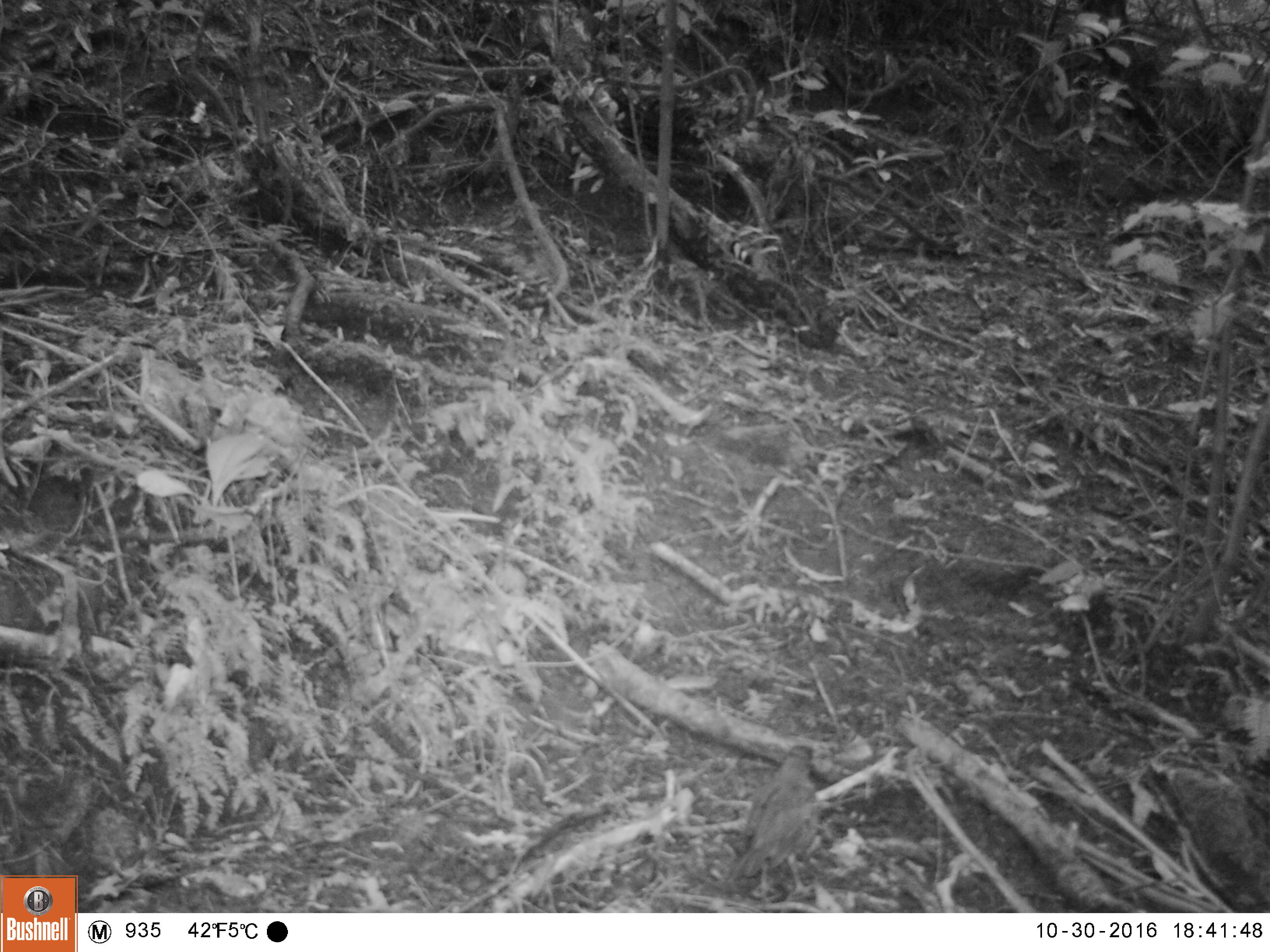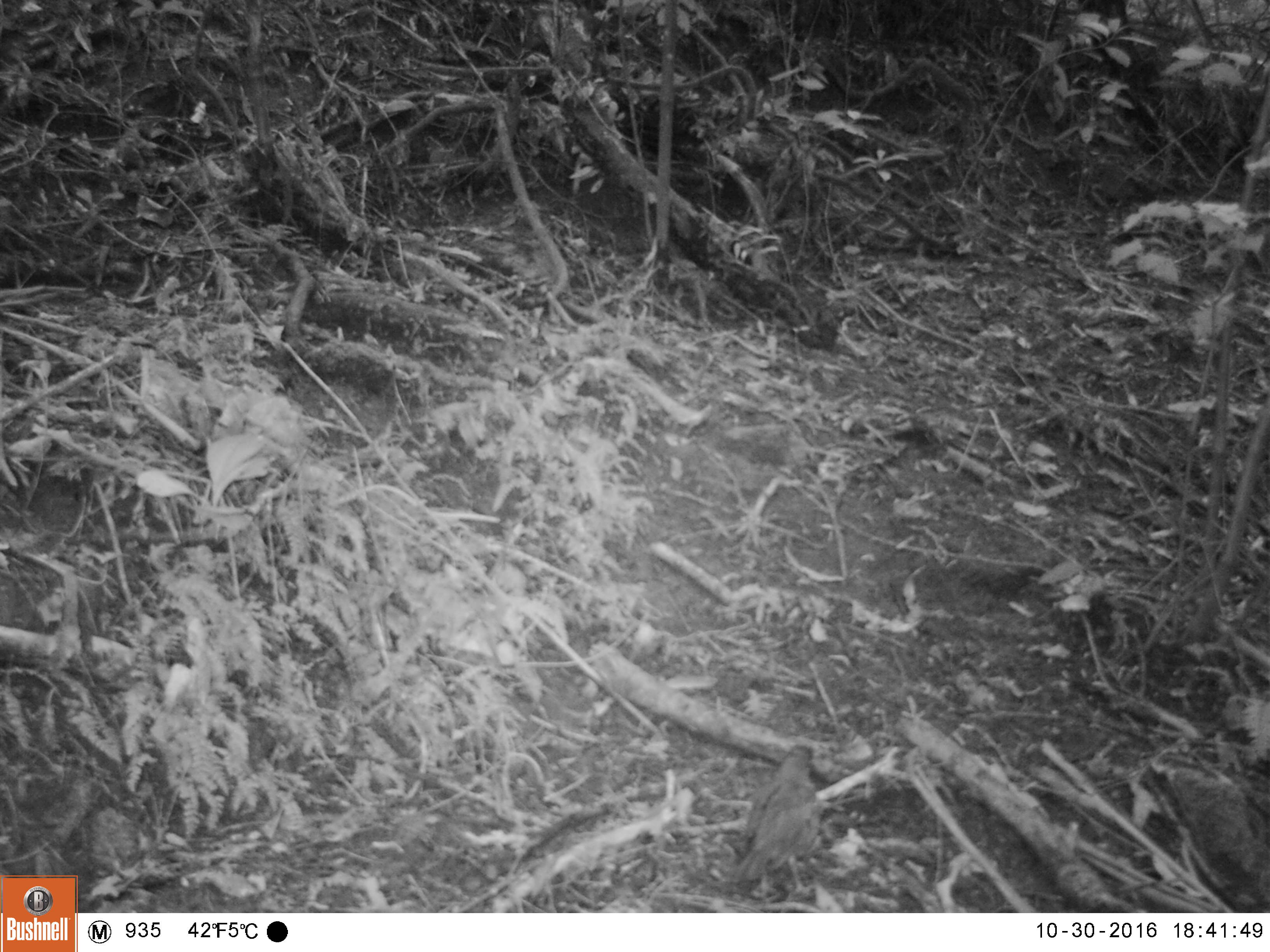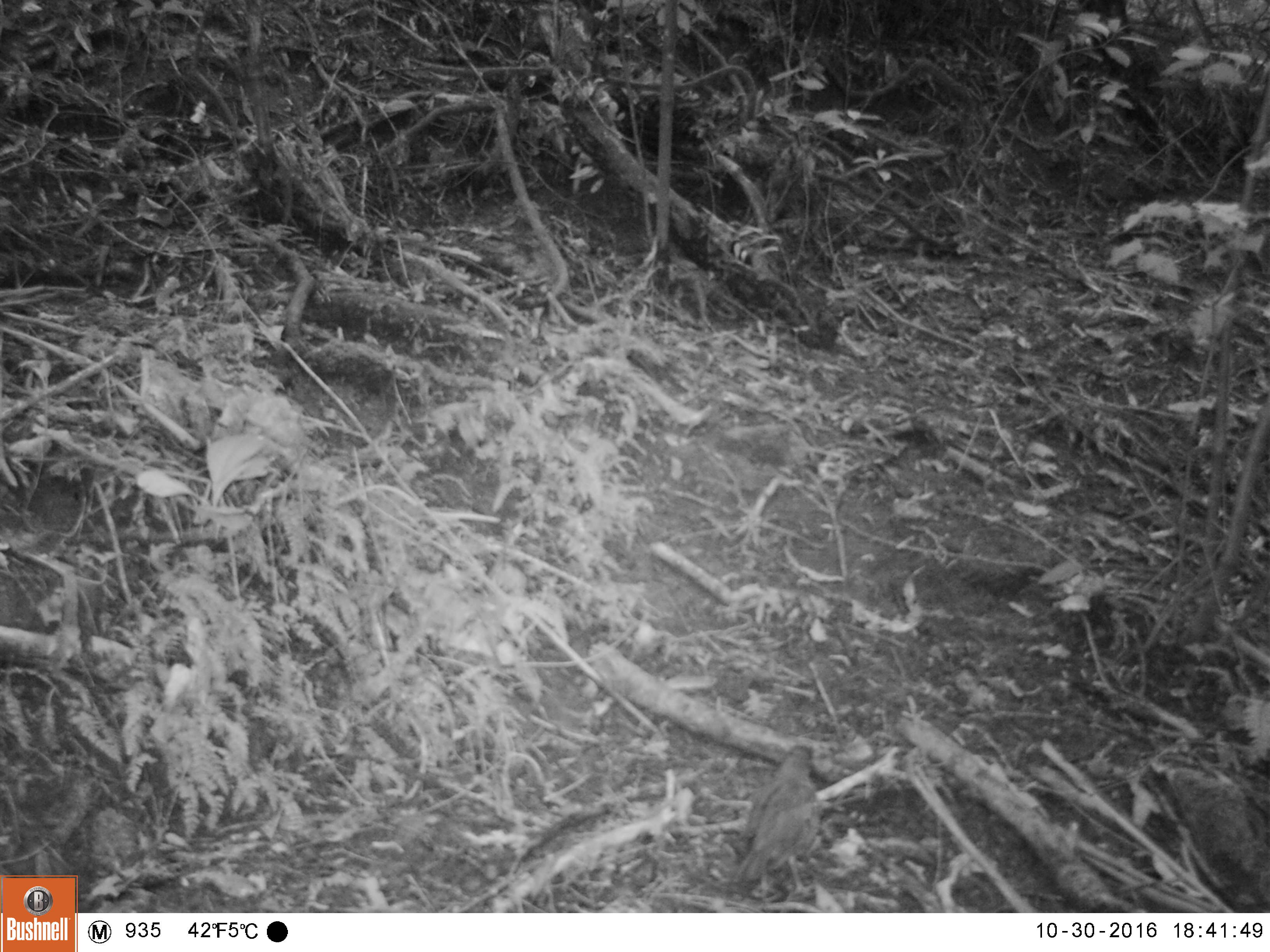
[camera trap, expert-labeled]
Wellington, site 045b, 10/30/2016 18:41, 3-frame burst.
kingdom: Animalia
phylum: Chordata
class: Aves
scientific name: Aves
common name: bird